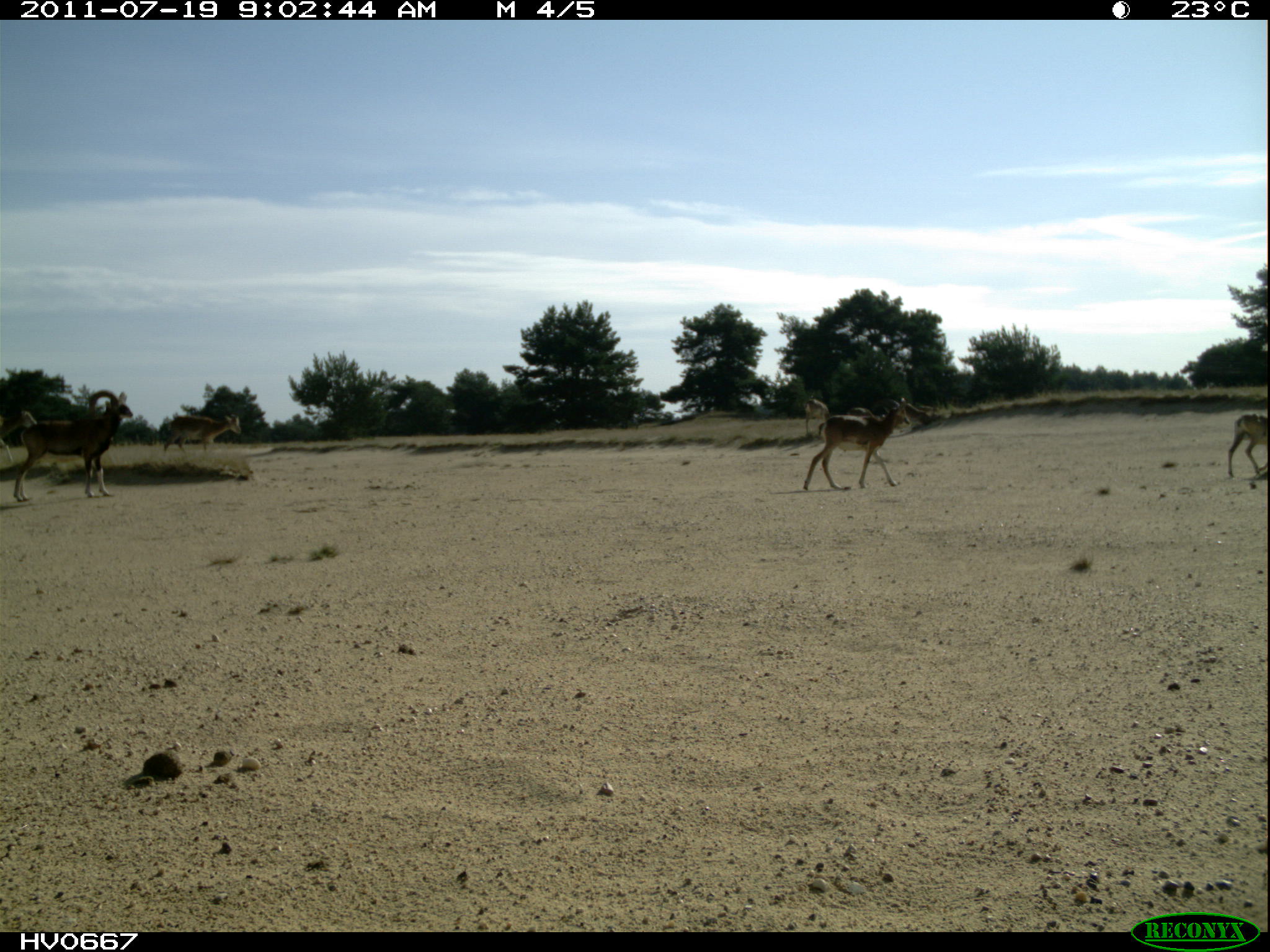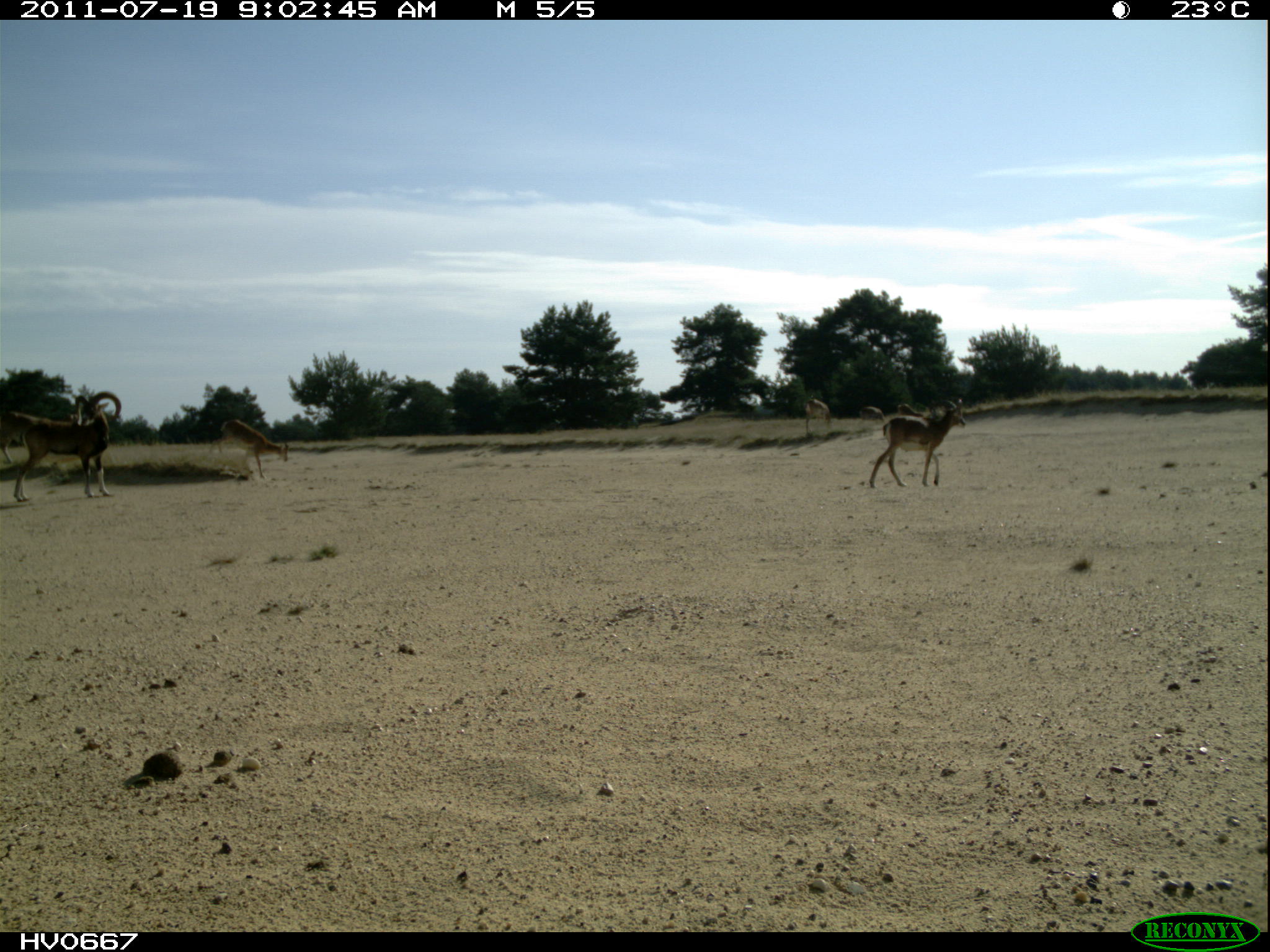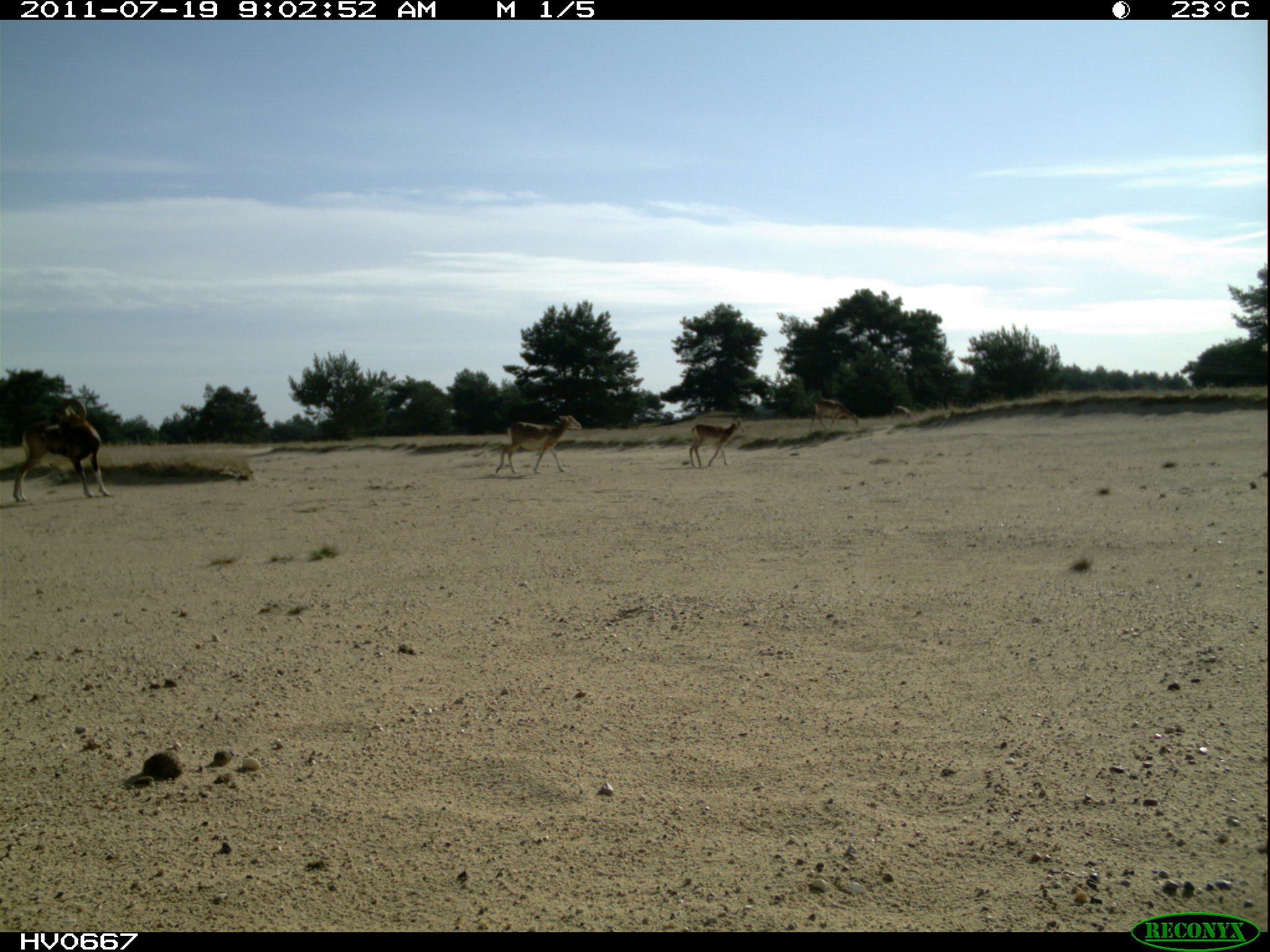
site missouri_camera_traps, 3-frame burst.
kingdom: Animalia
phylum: Chordata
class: Mammalia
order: Artiodactyla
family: Bovidae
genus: Ovis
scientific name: Ovis ammon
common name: mouflon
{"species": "mouflon (Ovis ammon)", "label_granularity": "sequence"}